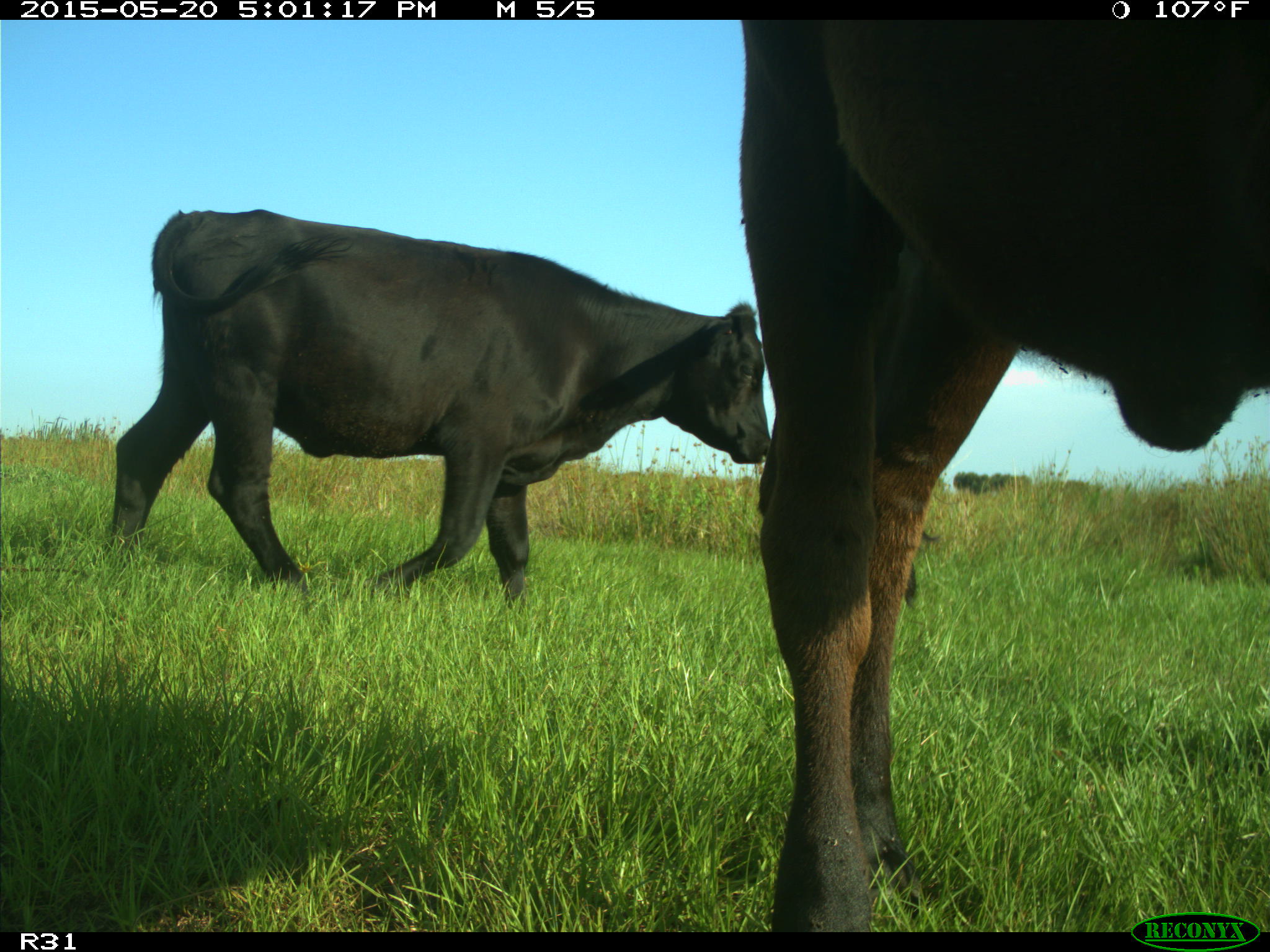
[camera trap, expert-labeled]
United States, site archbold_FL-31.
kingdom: Animalia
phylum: Chordata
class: Mammalia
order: Artiodactyla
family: Bovidae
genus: Bos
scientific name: Bos taurus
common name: domestic cow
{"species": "Bos taurus (domestic cow)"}